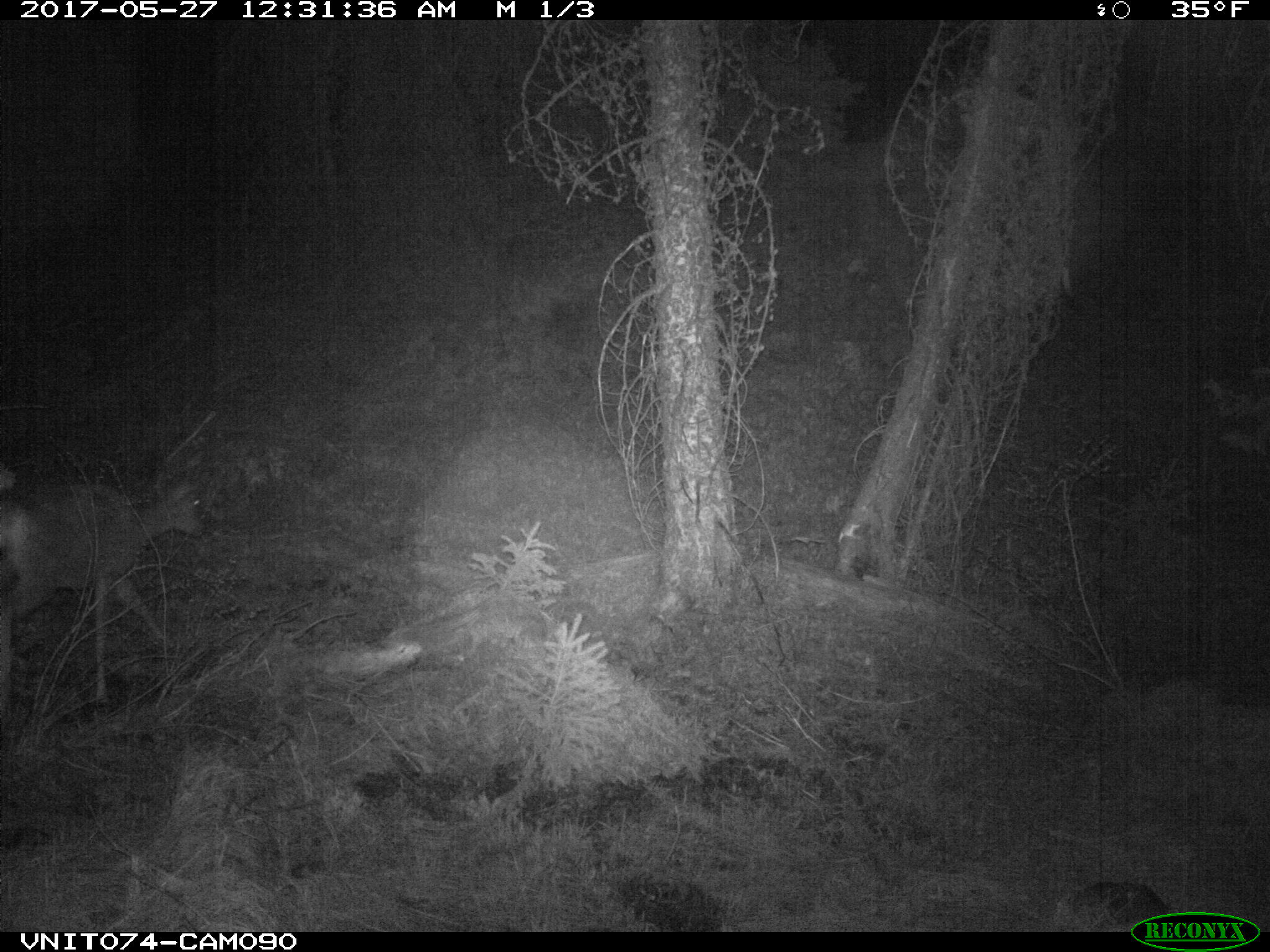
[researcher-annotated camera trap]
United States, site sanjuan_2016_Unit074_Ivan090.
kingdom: Animalia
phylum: Chordata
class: Mammalia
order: Artiodactyla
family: Cervidae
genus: Odocoileus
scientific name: Odocoileus hemionus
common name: mule deer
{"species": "Odocoileus hemionus (mule deer)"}